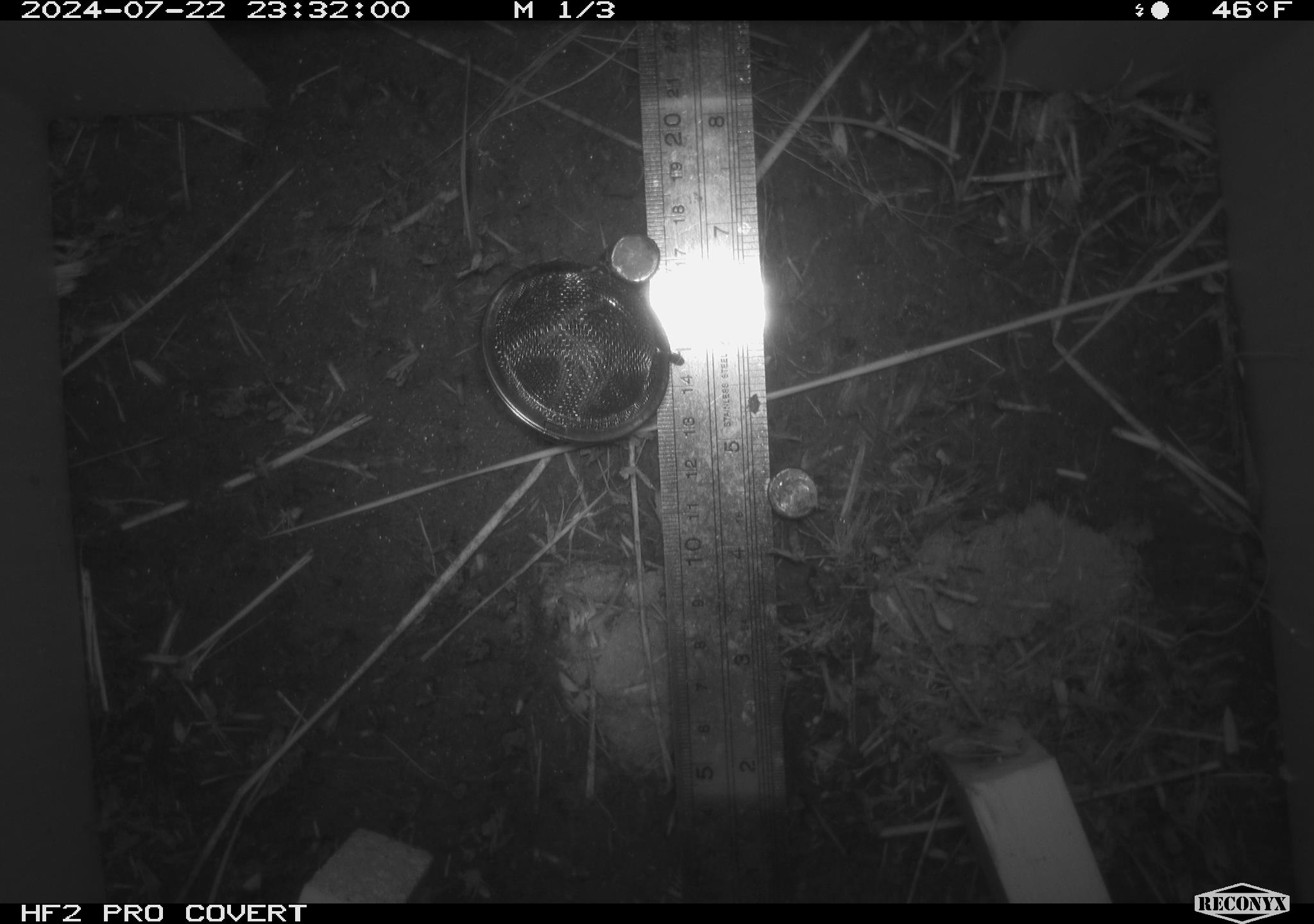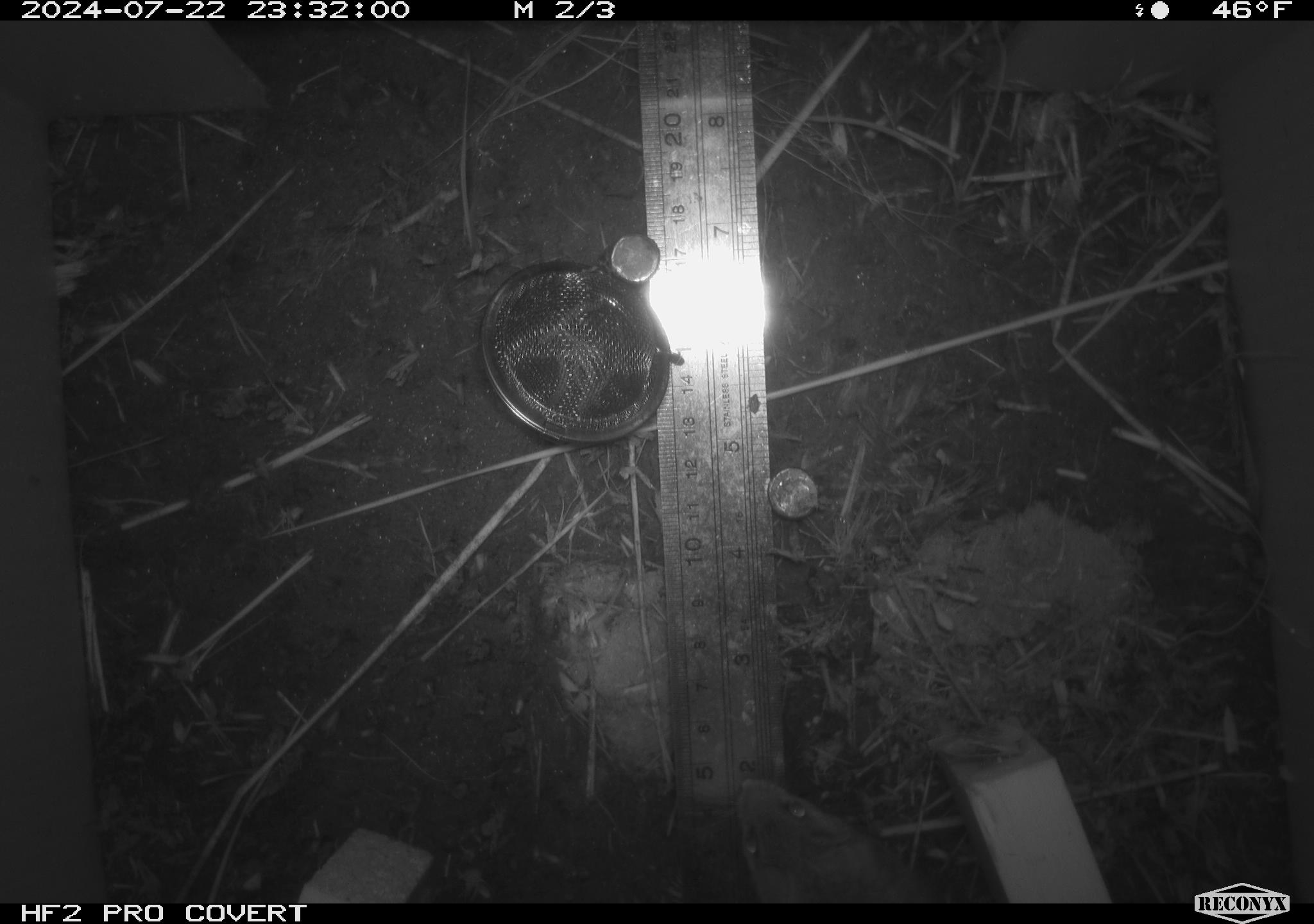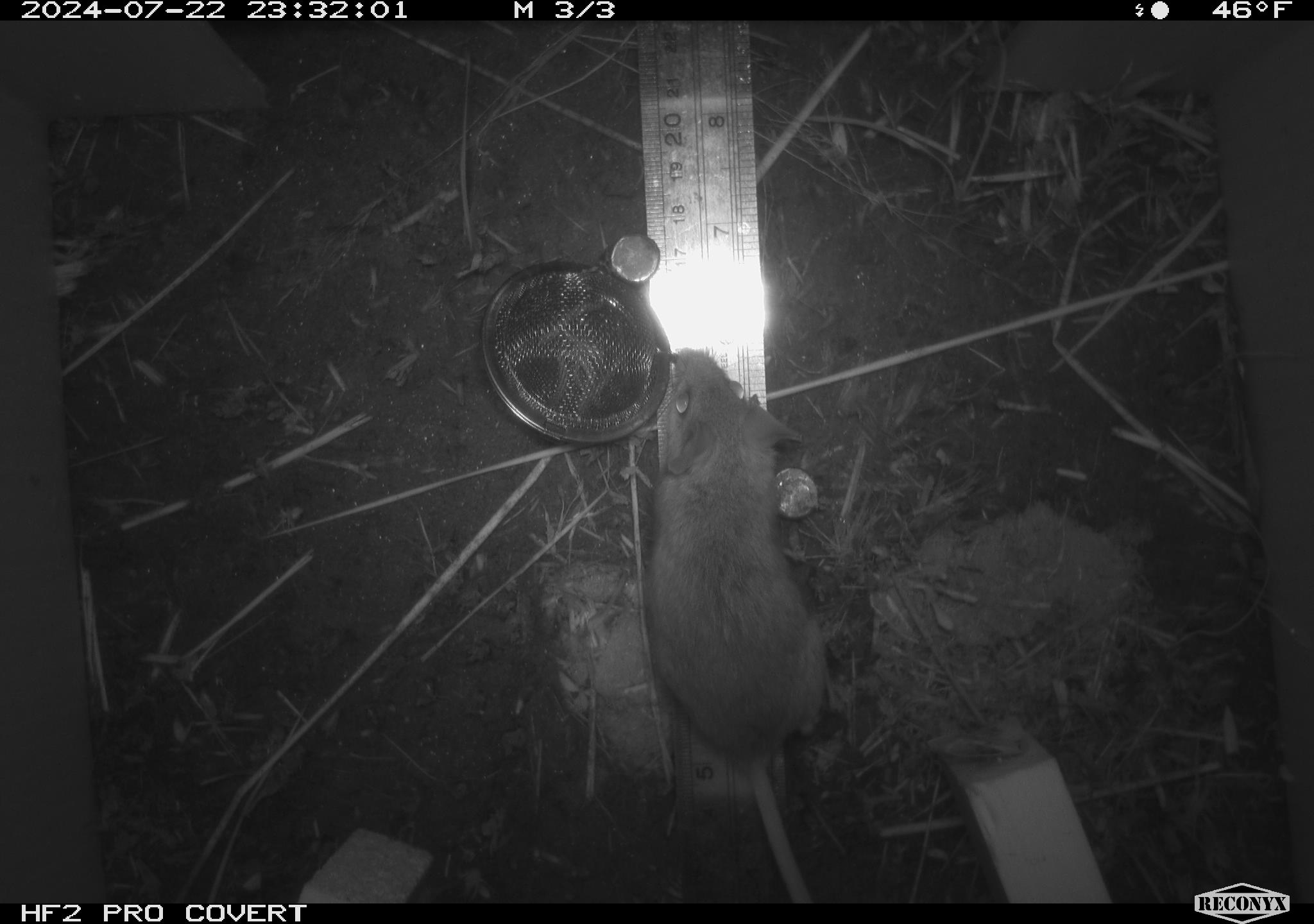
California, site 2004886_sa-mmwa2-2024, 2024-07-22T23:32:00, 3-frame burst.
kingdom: Animalia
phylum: Chordata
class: Mammalia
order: Rodentia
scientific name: Rodentia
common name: mouse species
Mouse species (Rodentia).